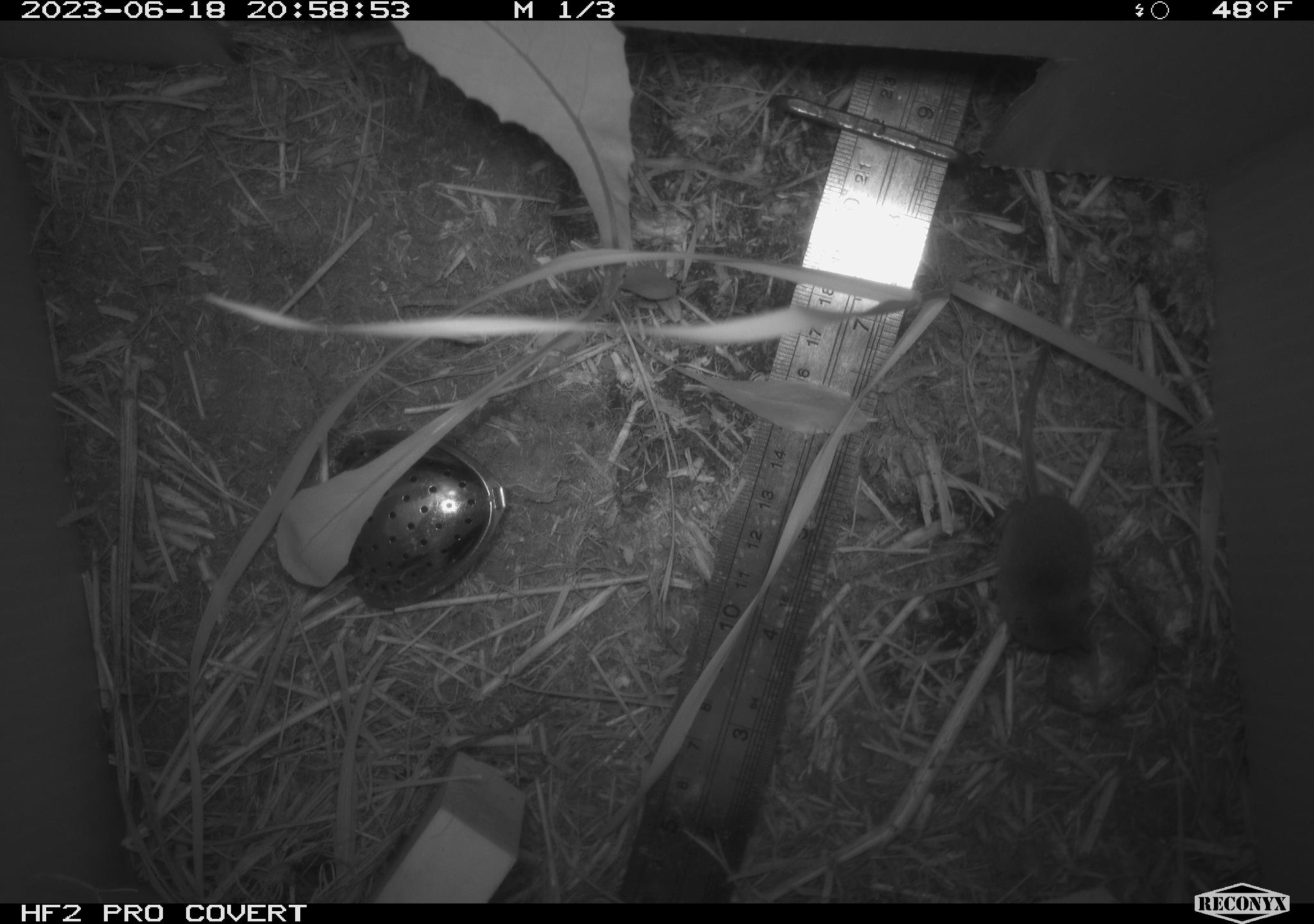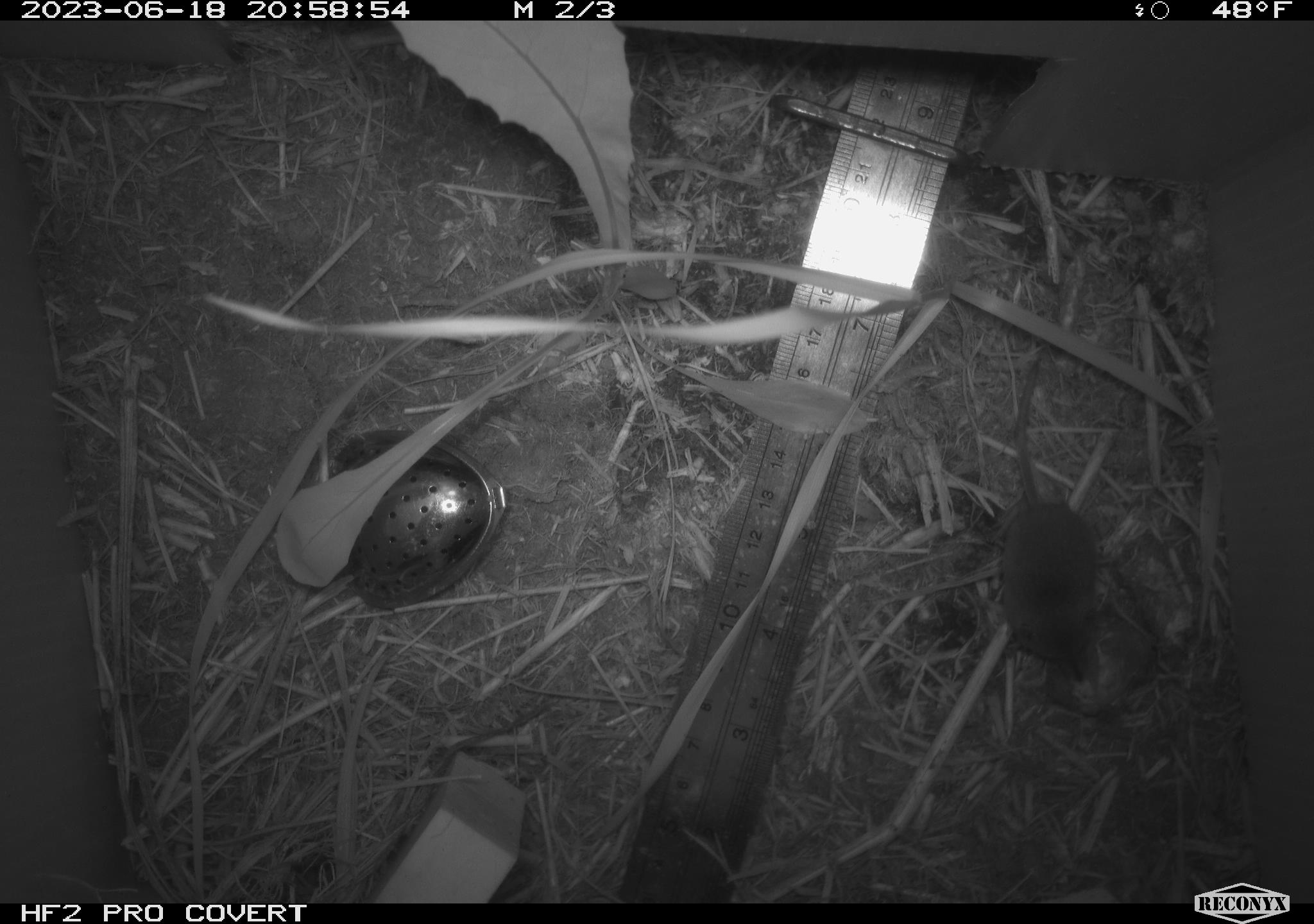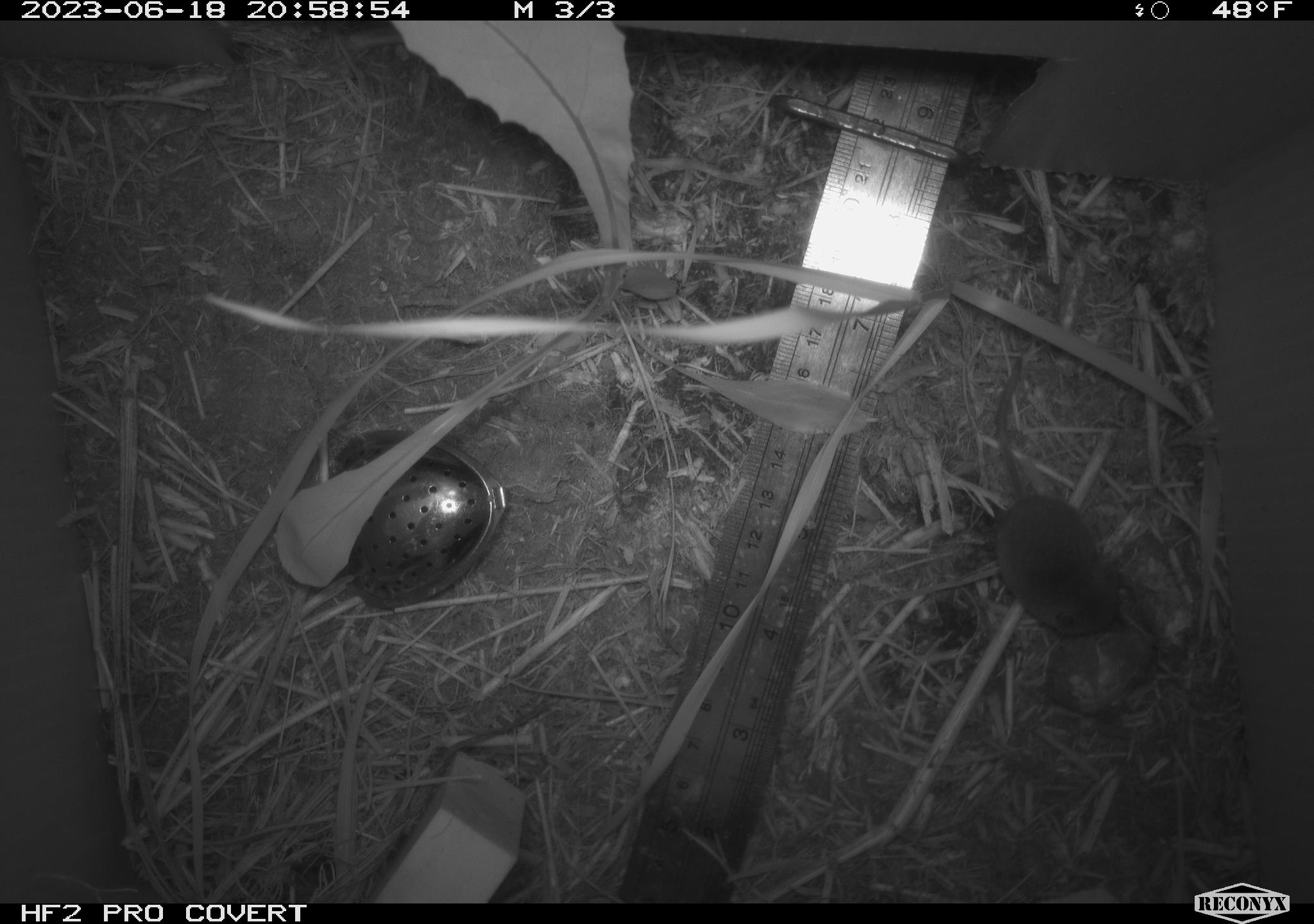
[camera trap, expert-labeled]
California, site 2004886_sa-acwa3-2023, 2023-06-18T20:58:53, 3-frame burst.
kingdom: Animalia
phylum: Chordata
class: Mammalia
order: Eulipotyphla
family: Soricidae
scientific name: Soricidae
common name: shrews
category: soricidae family